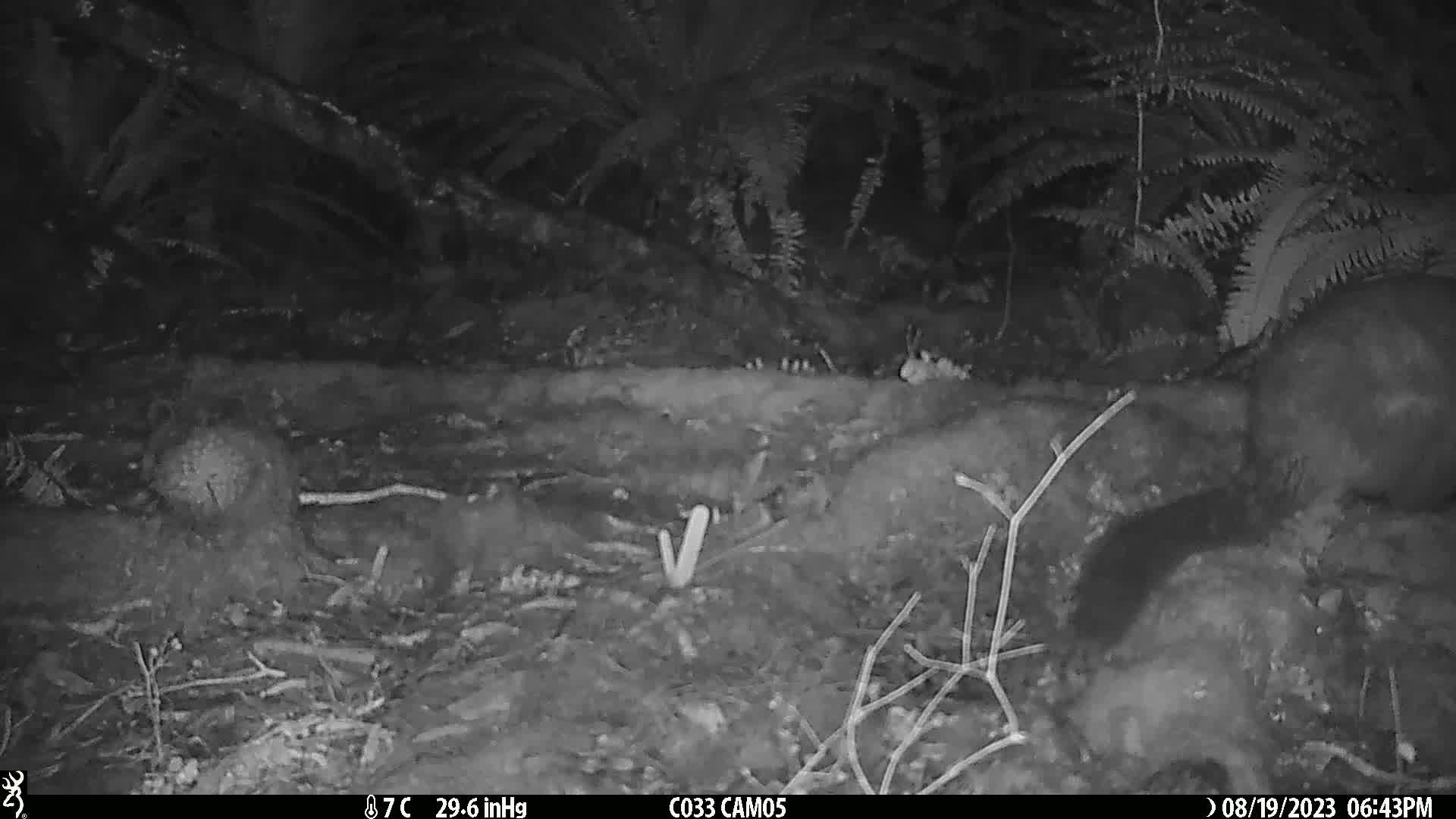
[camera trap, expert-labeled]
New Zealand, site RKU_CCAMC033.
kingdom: Animalia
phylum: Chordata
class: Mammalia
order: Diprotodontia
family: Phalangeridae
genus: Trichosurus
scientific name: Trichosurus vulpecula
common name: common brushtail possum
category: possum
Possum (common brushtail possum) (Trichosurus vulpecula).